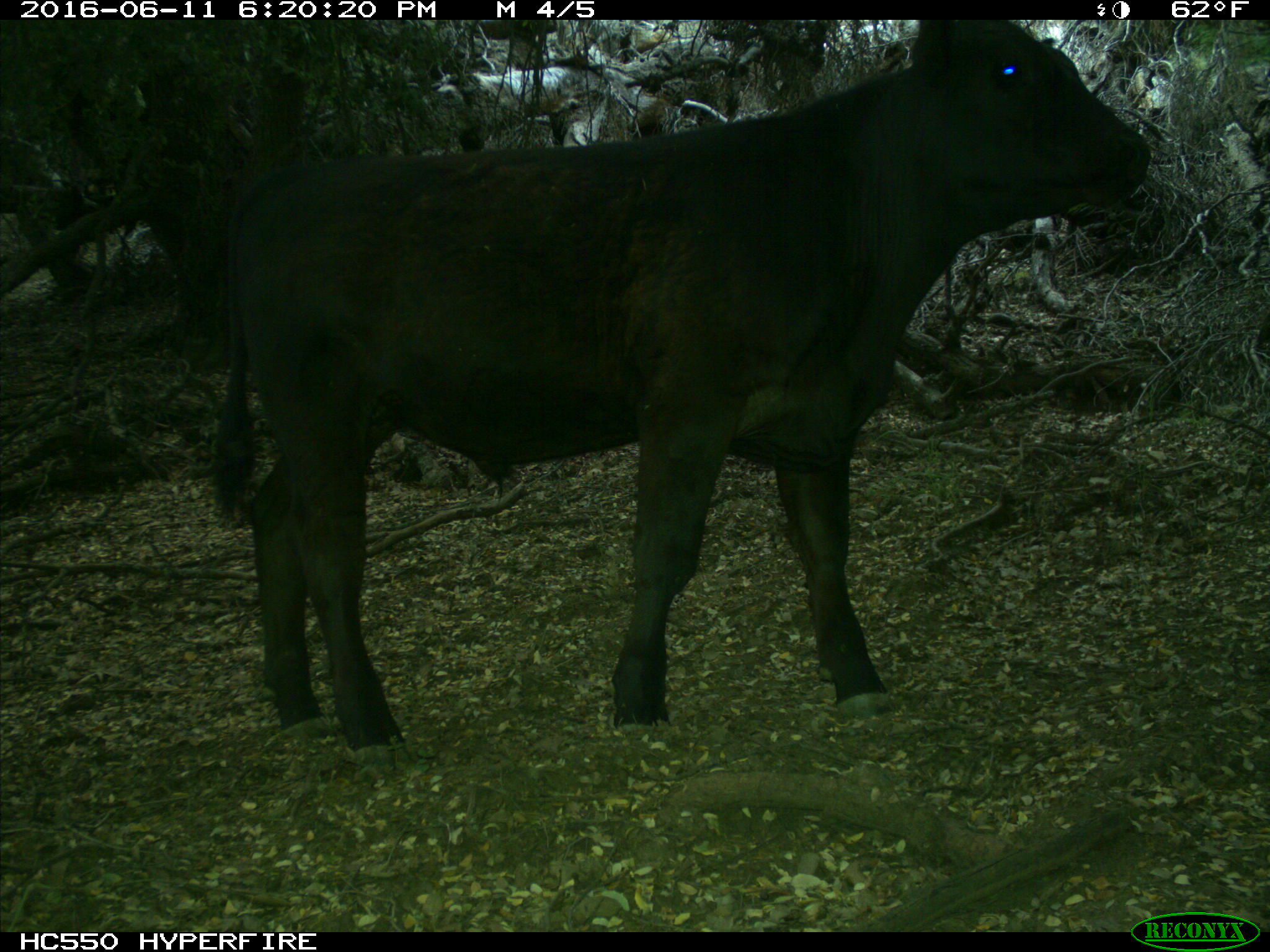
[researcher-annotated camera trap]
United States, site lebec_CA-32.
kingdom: Animalia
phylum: Chordata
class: Mammalia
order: Artiodactyla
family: Bovidae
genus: Bos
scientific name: Bos taurus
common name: domestic cow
Bos taurus (domestic cow).